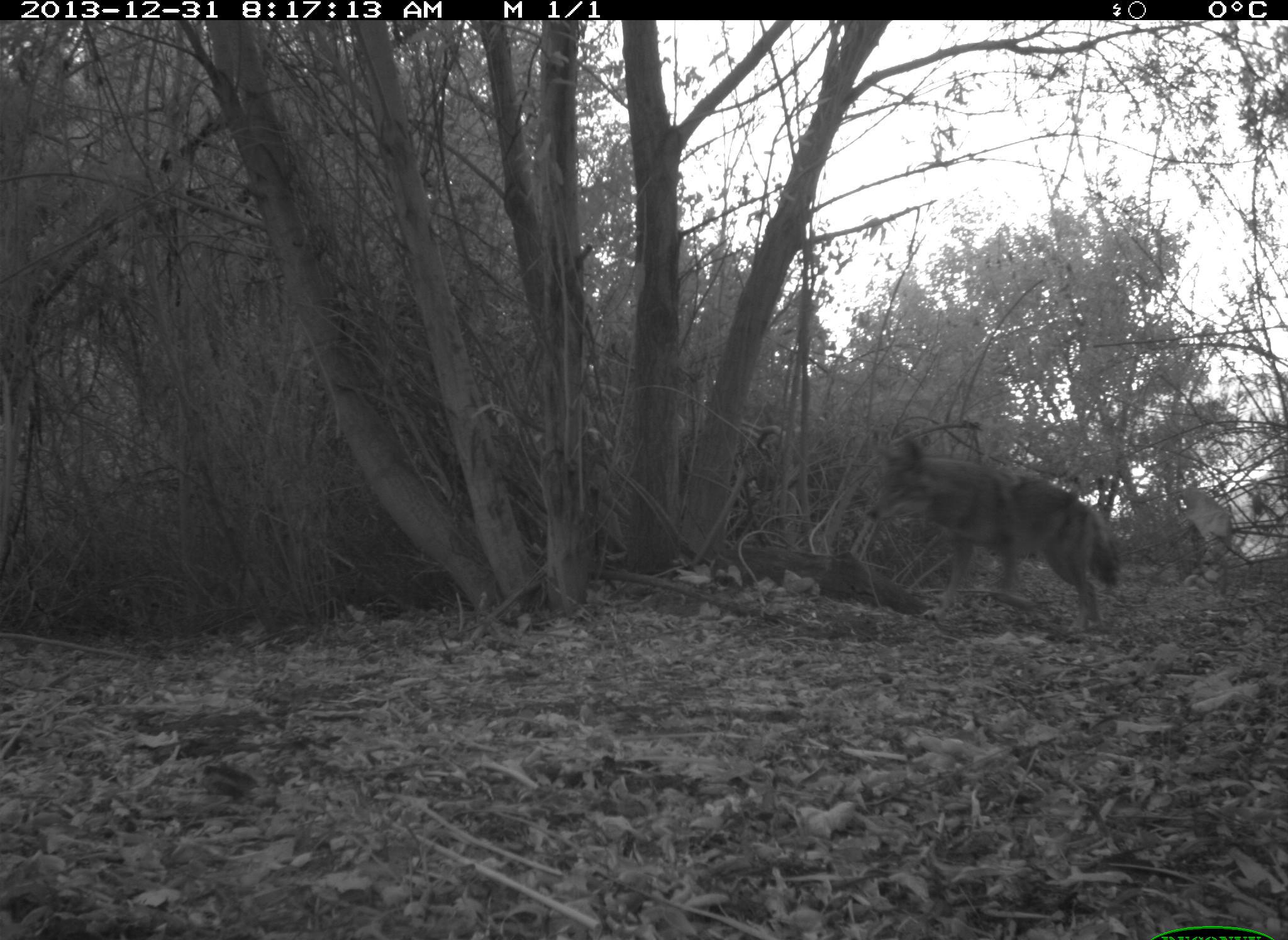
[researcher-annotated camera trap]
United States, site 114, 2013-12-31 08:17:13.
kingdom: Animalia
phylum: Chordata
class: Mammalia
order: Carnivora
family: Canidae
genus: Canis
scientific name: Canis latrans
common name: coyote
Coyote (Canis latrans).